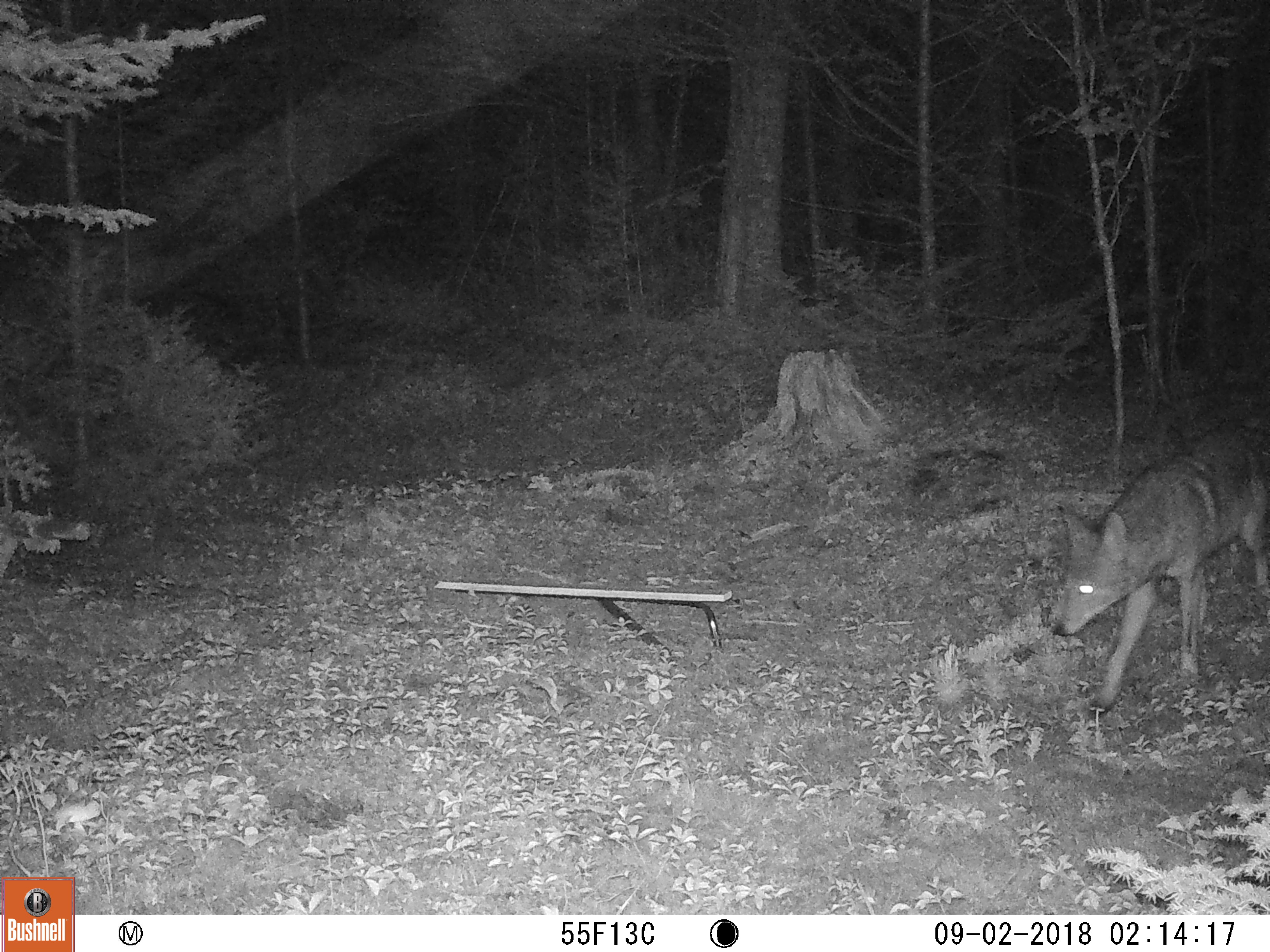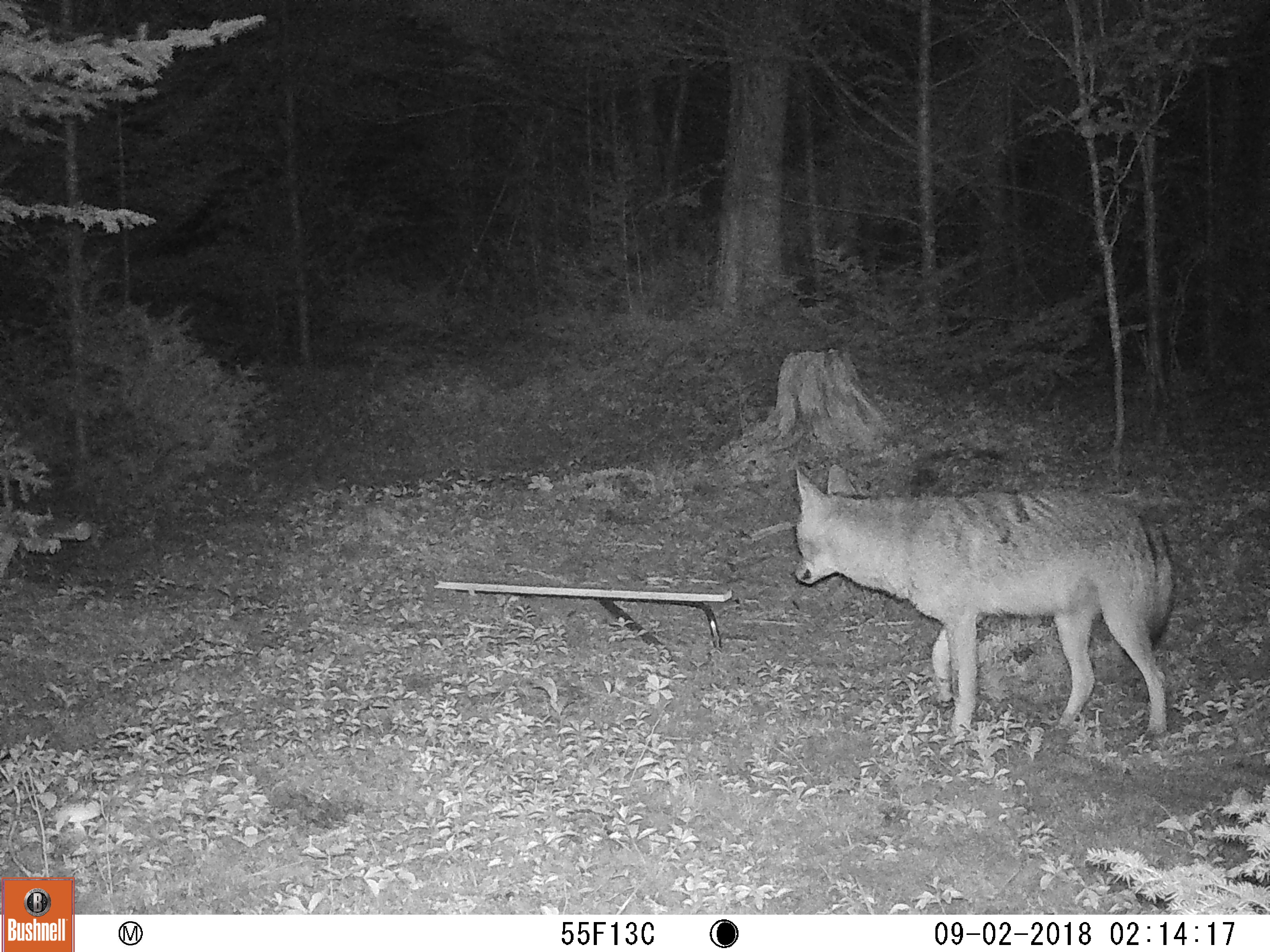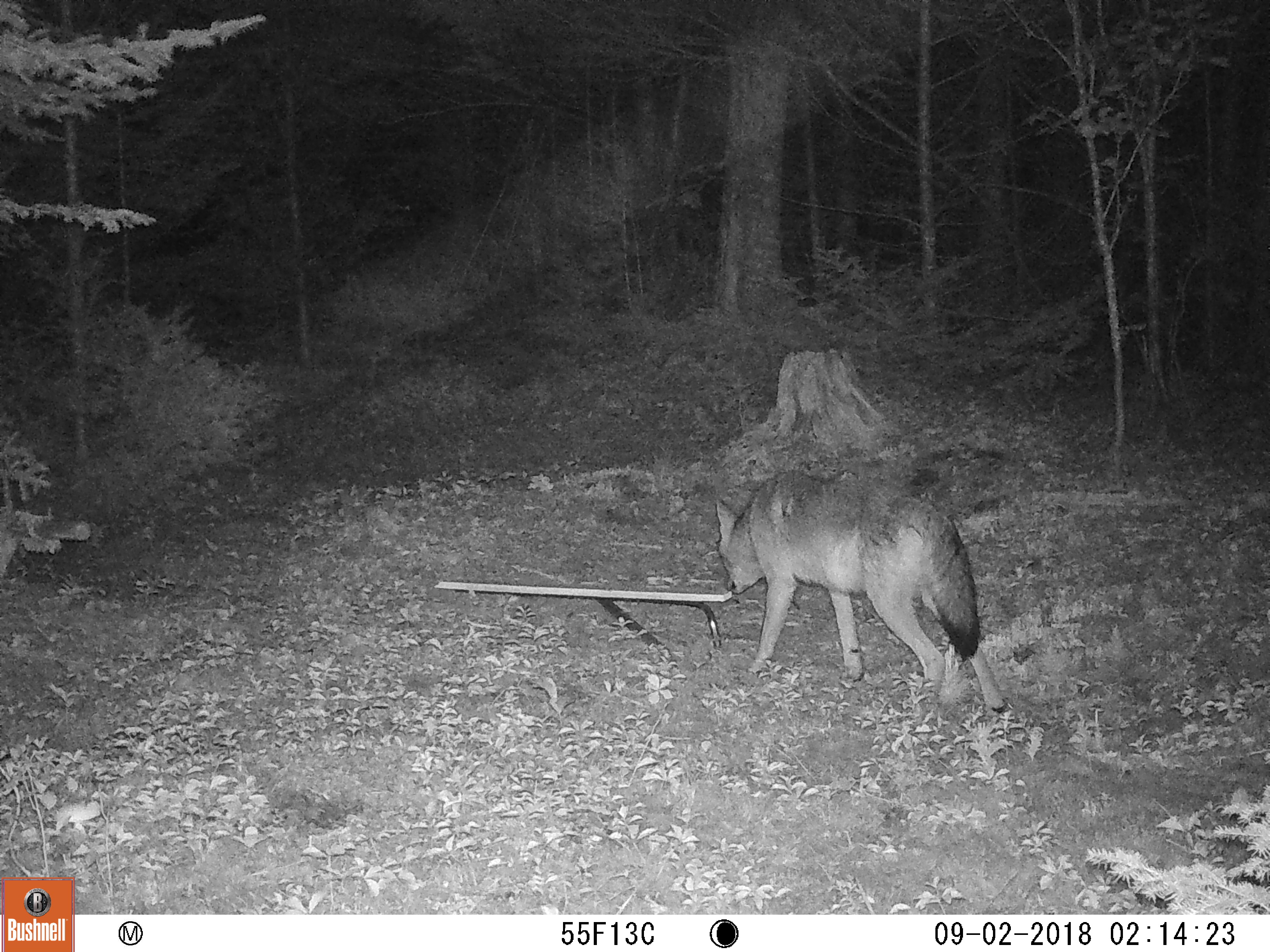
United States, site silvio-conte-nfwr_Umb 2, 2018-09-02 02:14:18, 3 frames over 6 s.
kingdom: Animalia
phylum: Chordata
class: Mammalia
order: Carnivora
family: Canidae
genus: Canis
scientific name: Canis latrans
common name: coyote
Coyote (Canis latrans).